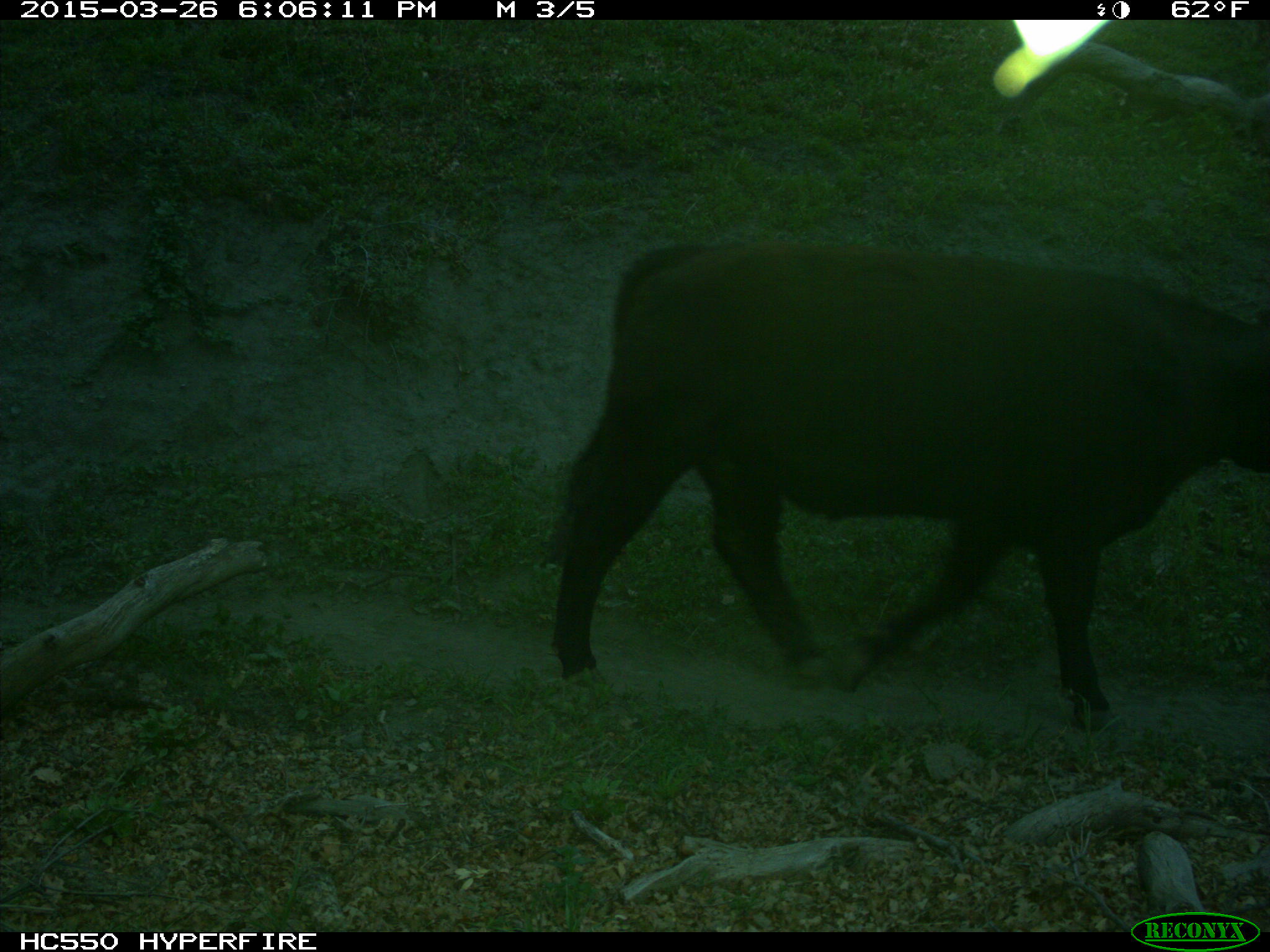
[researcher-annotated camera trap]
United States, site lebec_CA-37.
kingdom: Animalia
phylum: Chordata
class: Mammalia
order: Artiodactyla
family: Bovidae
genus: Bos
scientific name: Bos taurus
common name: domestic cow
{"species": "Bos taurus (domestic cow)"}